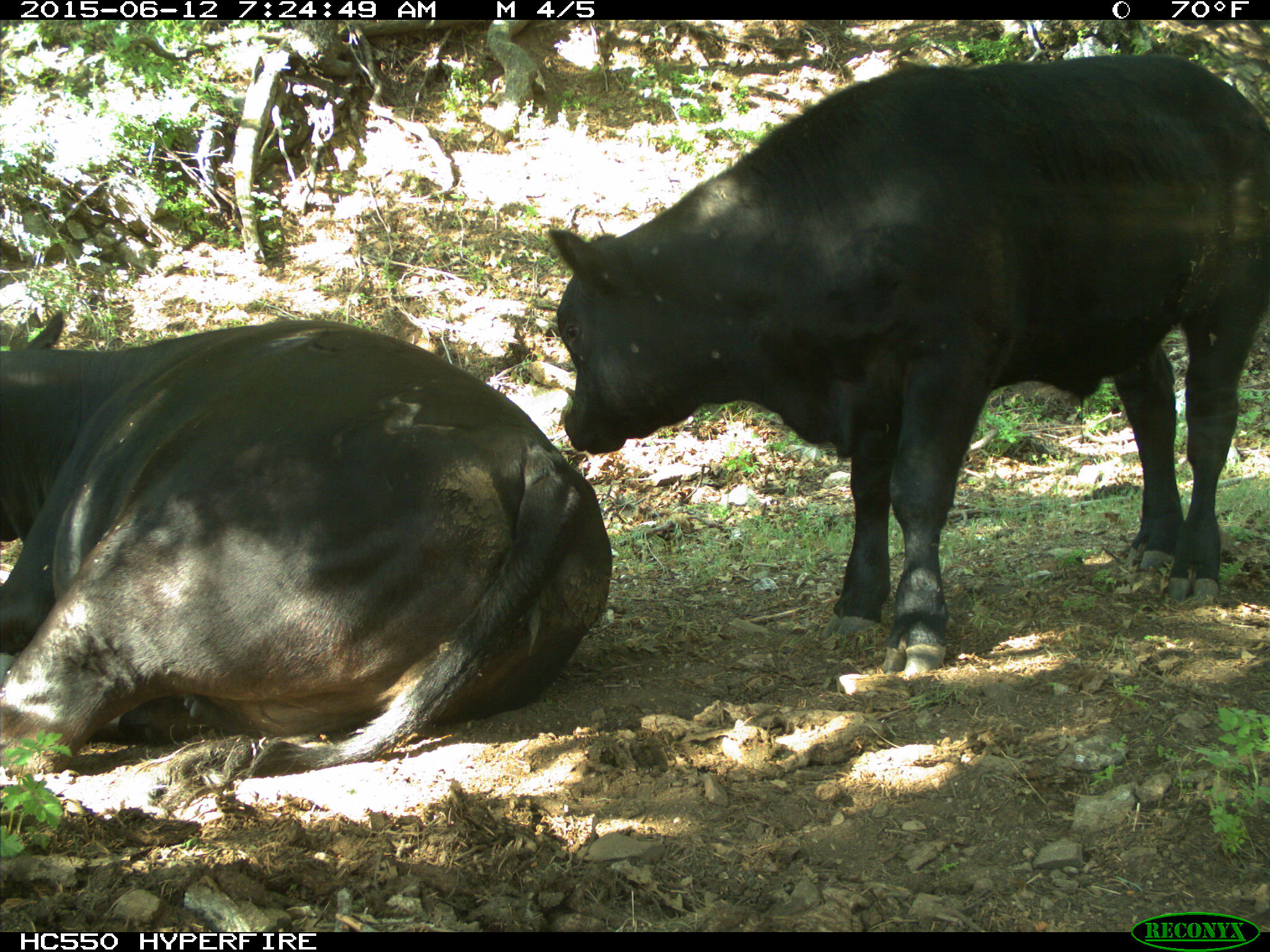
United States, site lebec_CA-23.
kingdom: Animalia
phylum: Chordata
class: Mammalia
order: Artiodactyla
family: Bovidae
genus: Bos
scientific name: Bos taurus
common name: domestic cow